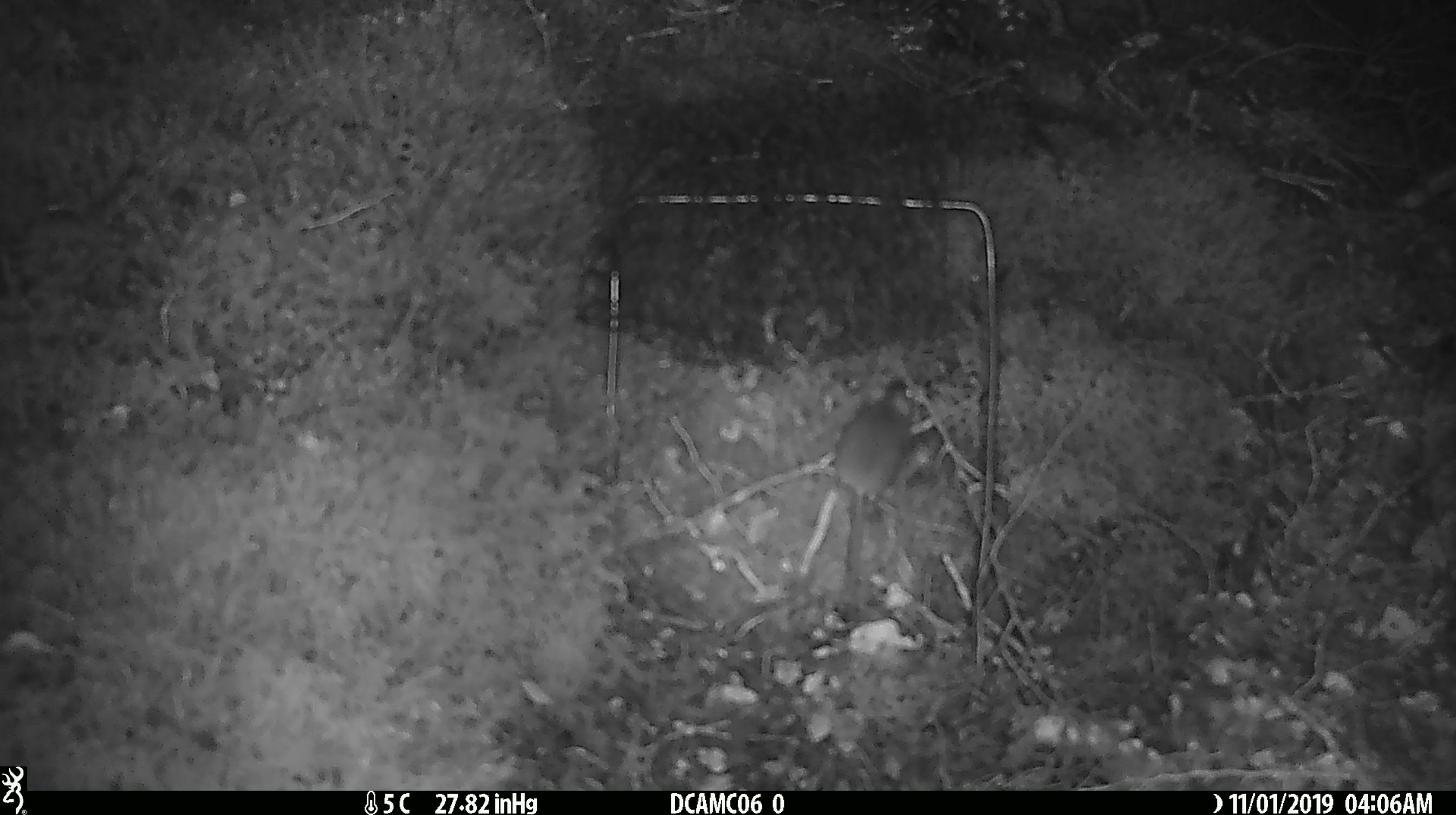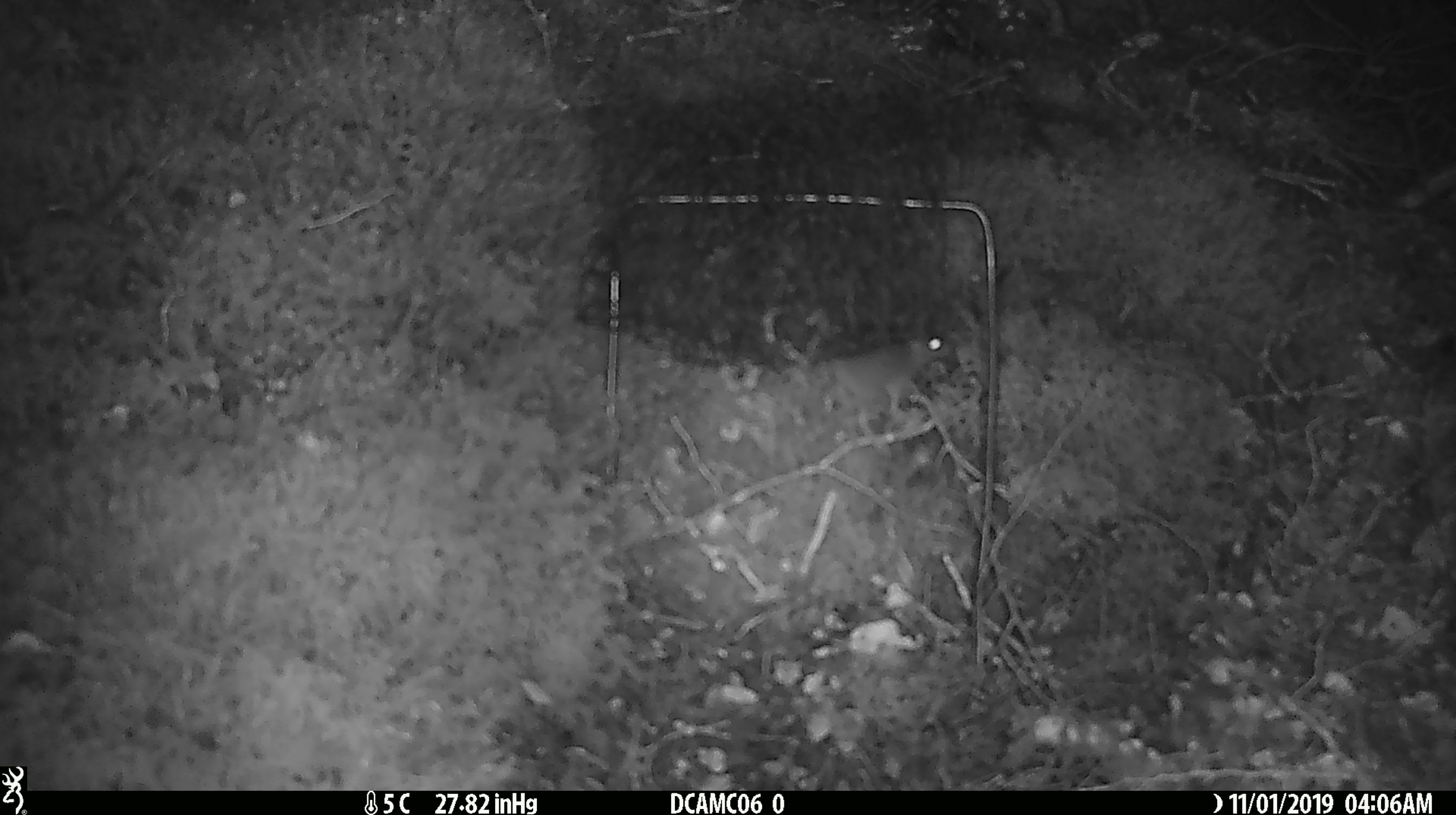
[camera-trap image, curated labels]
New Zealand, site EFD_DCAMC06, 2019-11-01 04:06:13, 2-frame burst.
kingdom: Animalia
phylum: Chordata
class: Mammalia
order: Rodentia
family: Muridae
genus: Mus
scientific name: Mus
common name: mouse